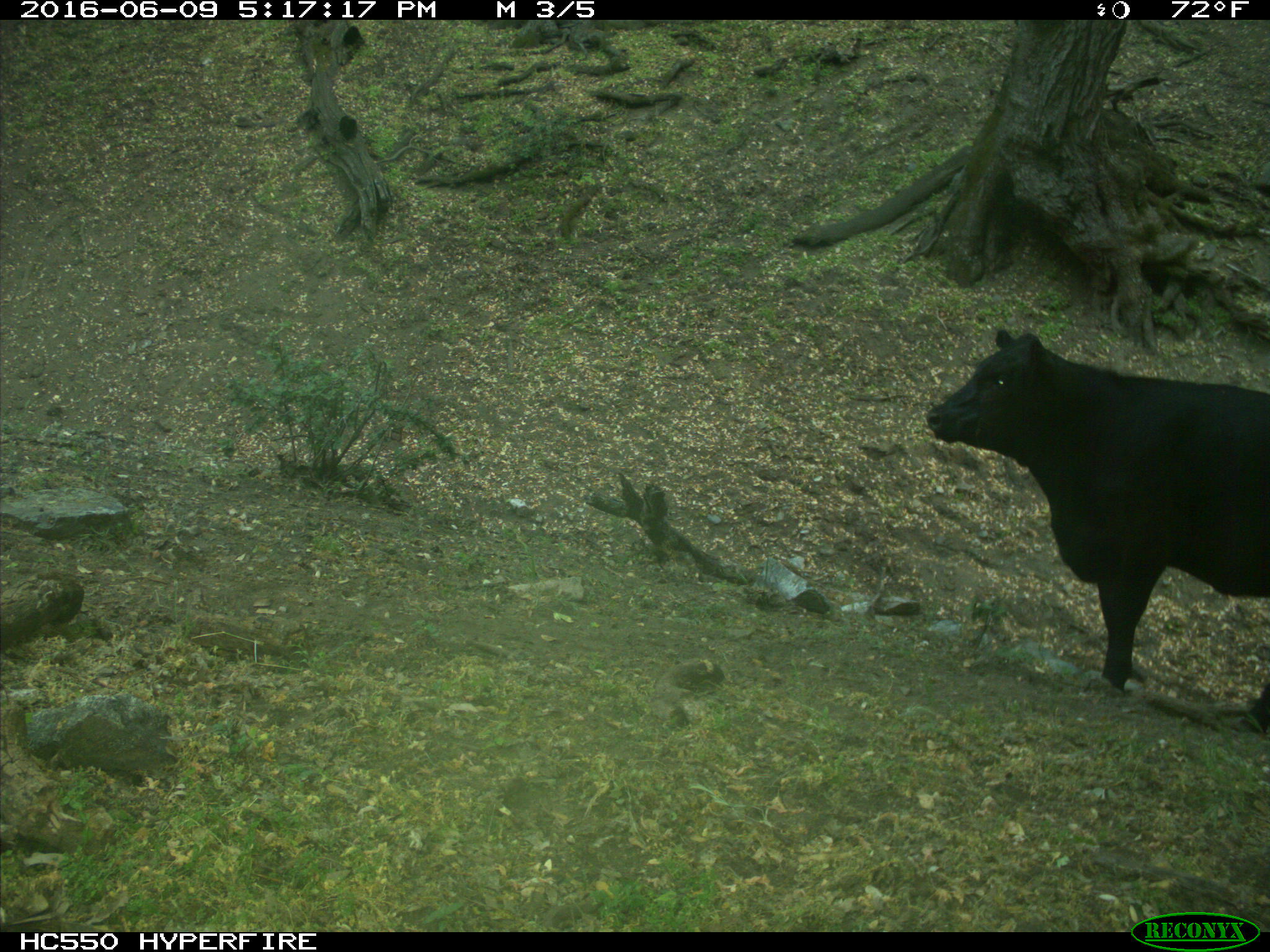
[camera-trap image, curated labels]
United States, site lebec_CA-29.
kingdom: Animalia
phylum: Chordata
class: Mammalia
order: Artiodactyla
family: Bovidae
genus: Bos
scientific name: Bos taurus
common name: domestic cow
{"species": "Bos taurus (domestic cow)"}